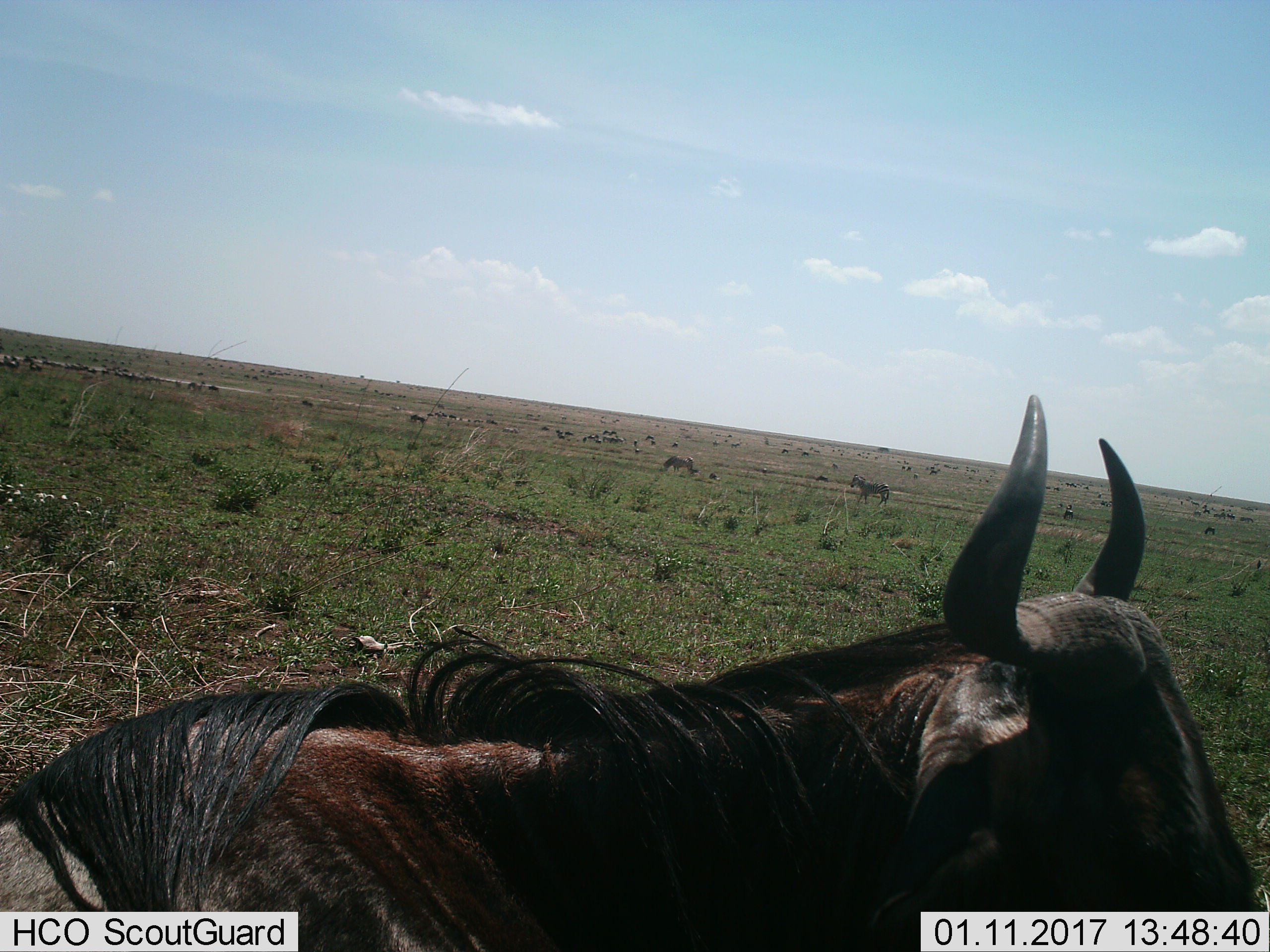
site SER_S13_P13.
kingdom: Animalia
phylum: Chordata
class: Mammalia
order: Artiodactyla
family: Bovidae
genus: Connochaetes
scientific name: Connochaetes taurinus taurinus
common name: blue wildebeest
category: wildebeestblue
Wildebeestblue (blue wildebeest) (Connochaetes taurinus taurinus), count 11-50. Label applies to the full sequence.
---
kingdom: Animalia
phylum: Chordata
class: Mammalia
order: Perissodactyla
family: Equidae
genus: Equus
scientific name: Equus quagga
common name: plains zebra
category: zebraplains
Zebraplains (plains zebra) (Equus quagga), count 11-50. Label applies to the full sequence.